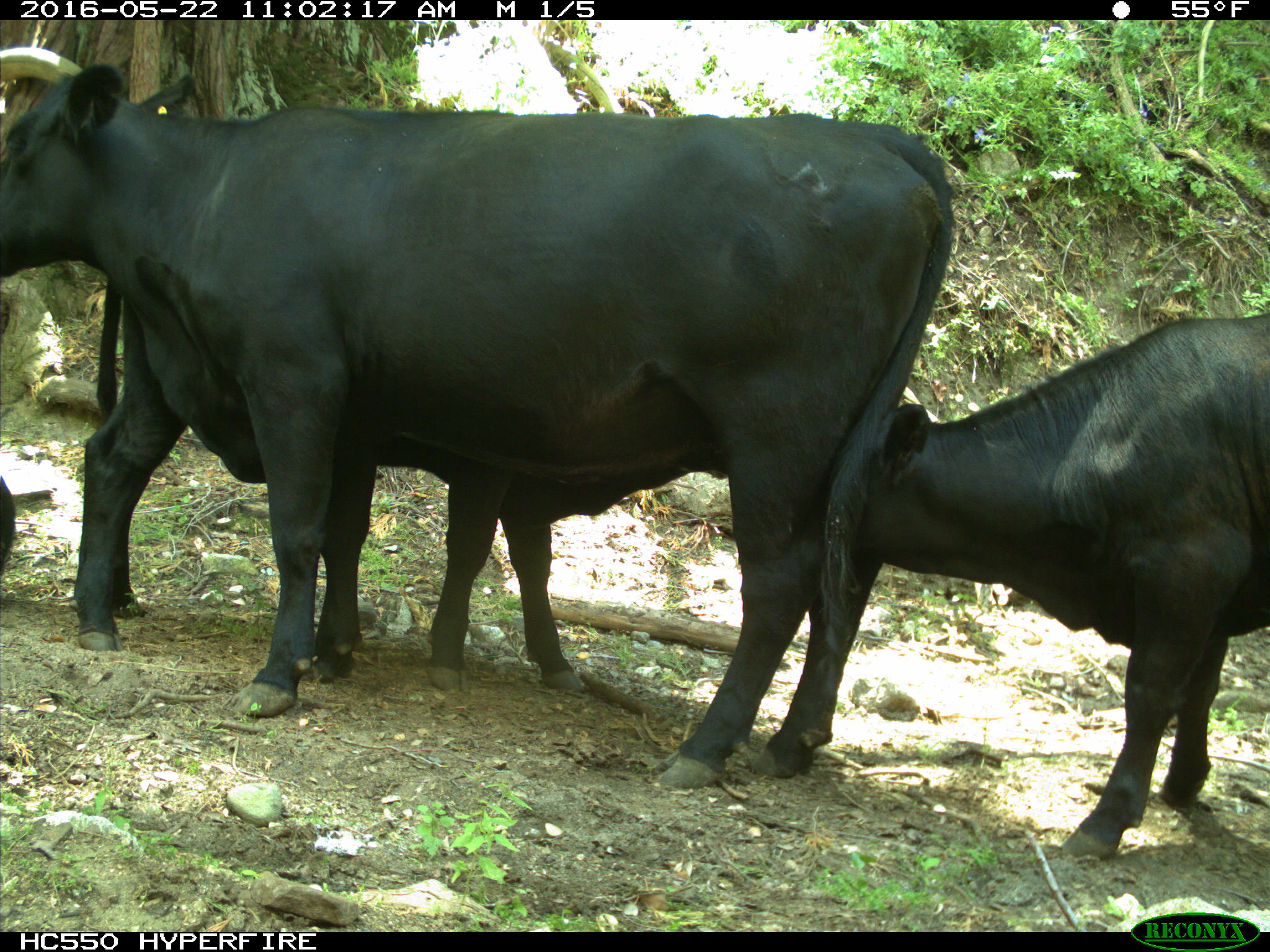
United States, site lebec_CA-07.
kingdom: Animalia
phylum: Chordata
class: Mammalia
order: Artiodactyla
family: Bovidae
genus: Bos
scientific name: Bos taurus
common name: domestic cow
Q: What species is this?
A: Bos taurus (domestic cow).